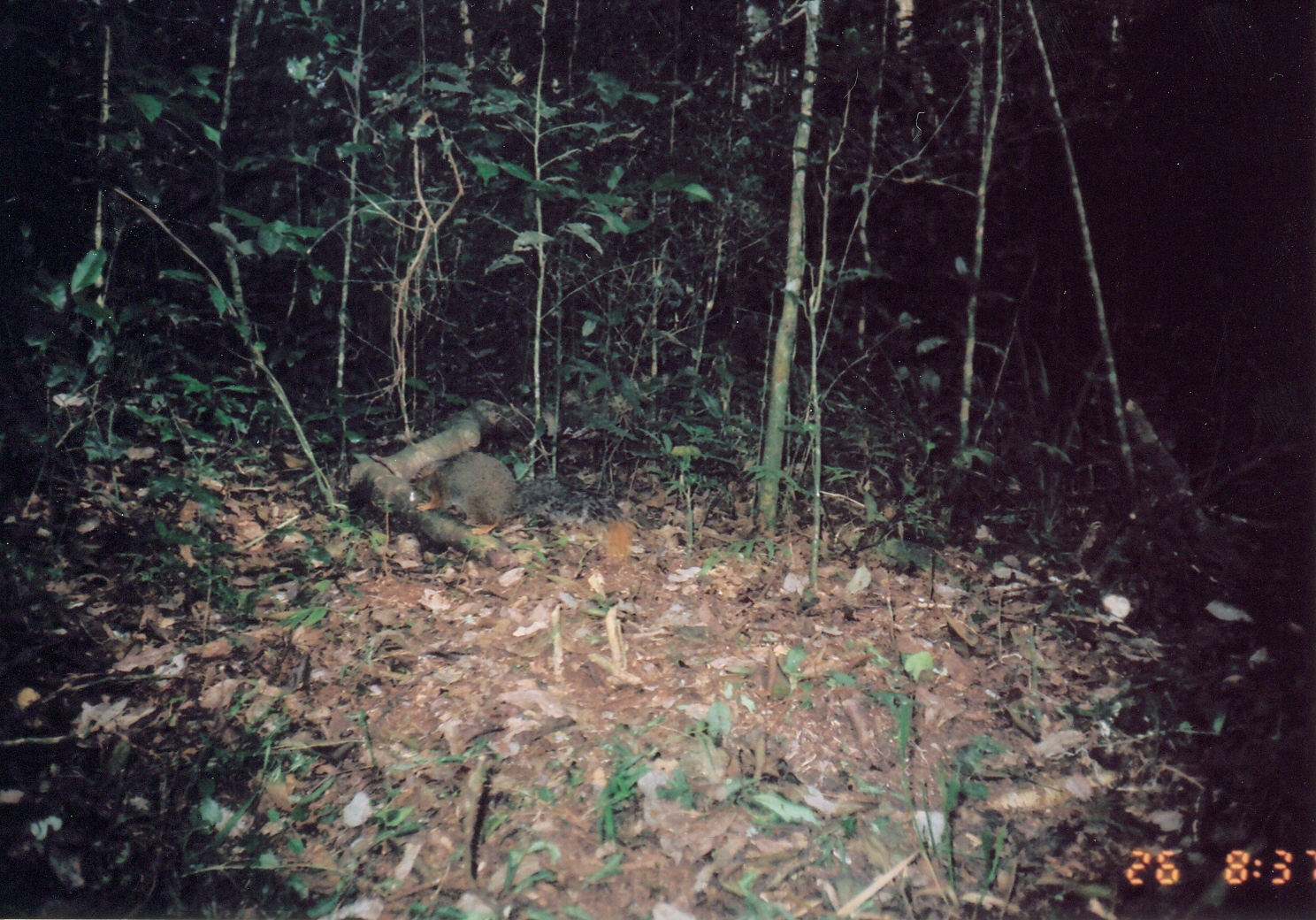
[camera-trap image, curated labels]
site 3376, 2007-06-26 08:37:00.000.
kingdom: Animalia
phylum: Chordata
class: Mammalia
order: Rodentia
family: Sciuridae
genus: Paraxerus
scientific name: Paraxerus vexillarius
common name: swynnerton's bush squirrel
Paraxerus vexillarius (swynnerton's bush squirrel), count 1.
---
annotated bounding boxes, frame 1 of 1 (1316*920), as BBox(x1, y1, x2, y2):
paraxerus vexillarius: BBox(409, 448, 633, 564)